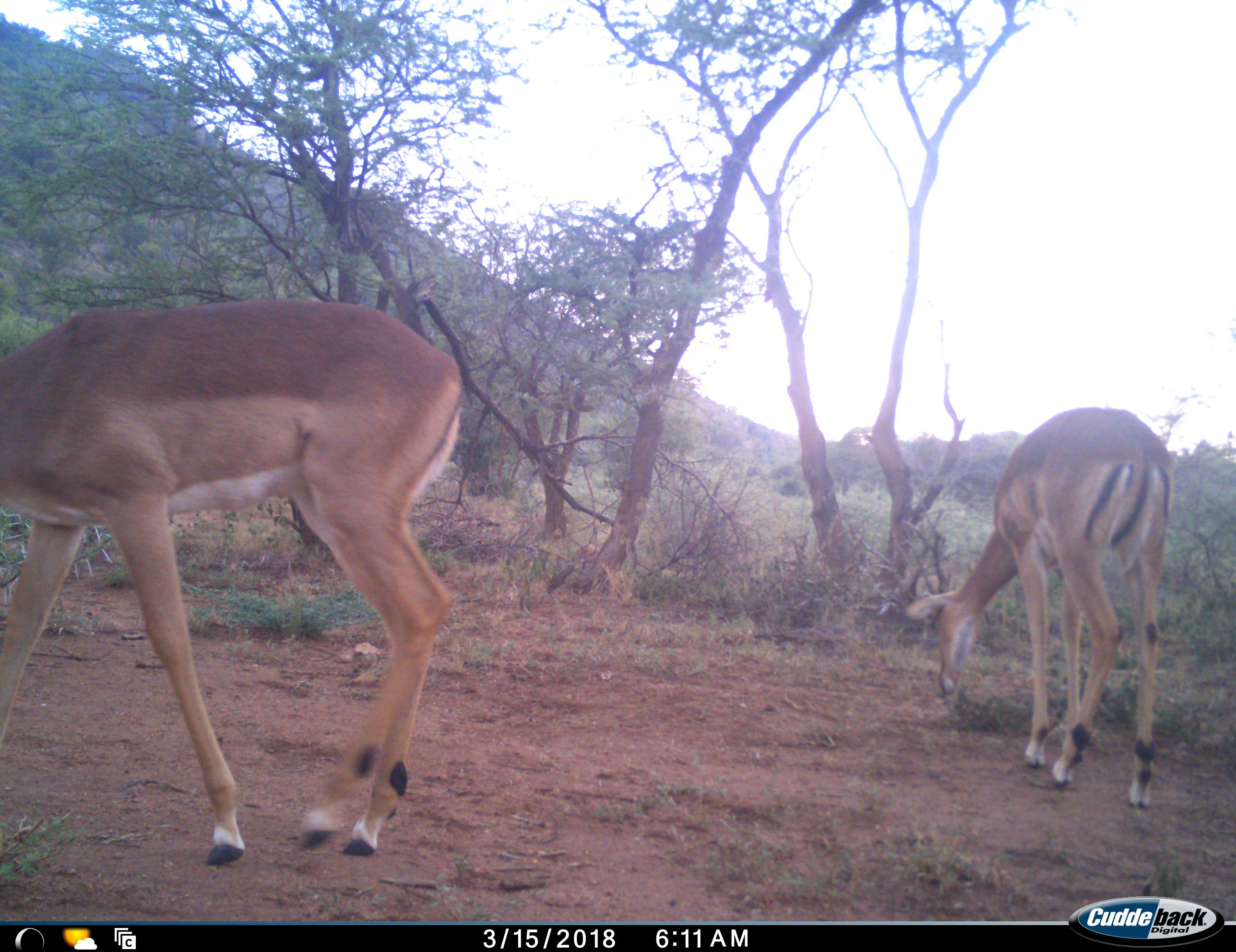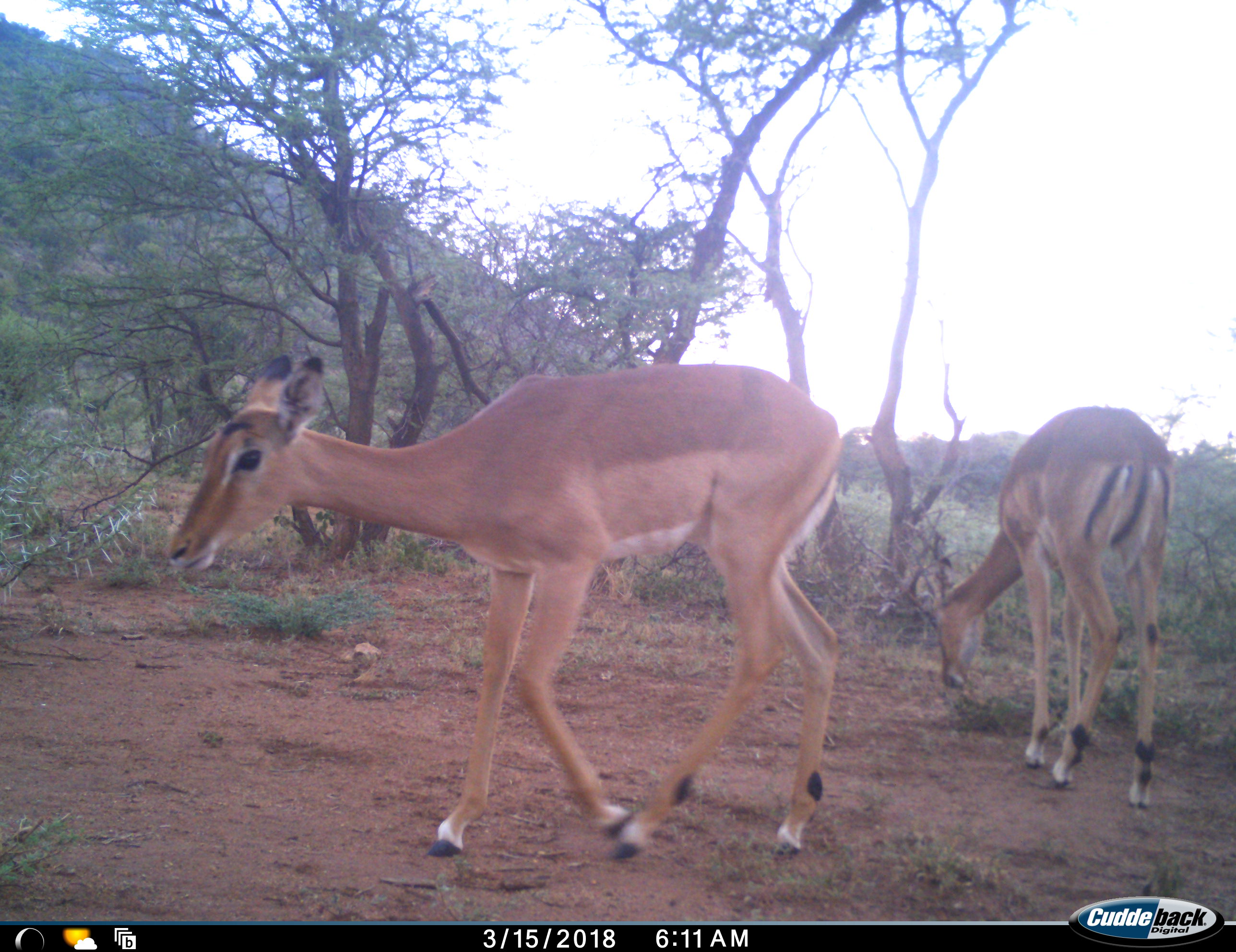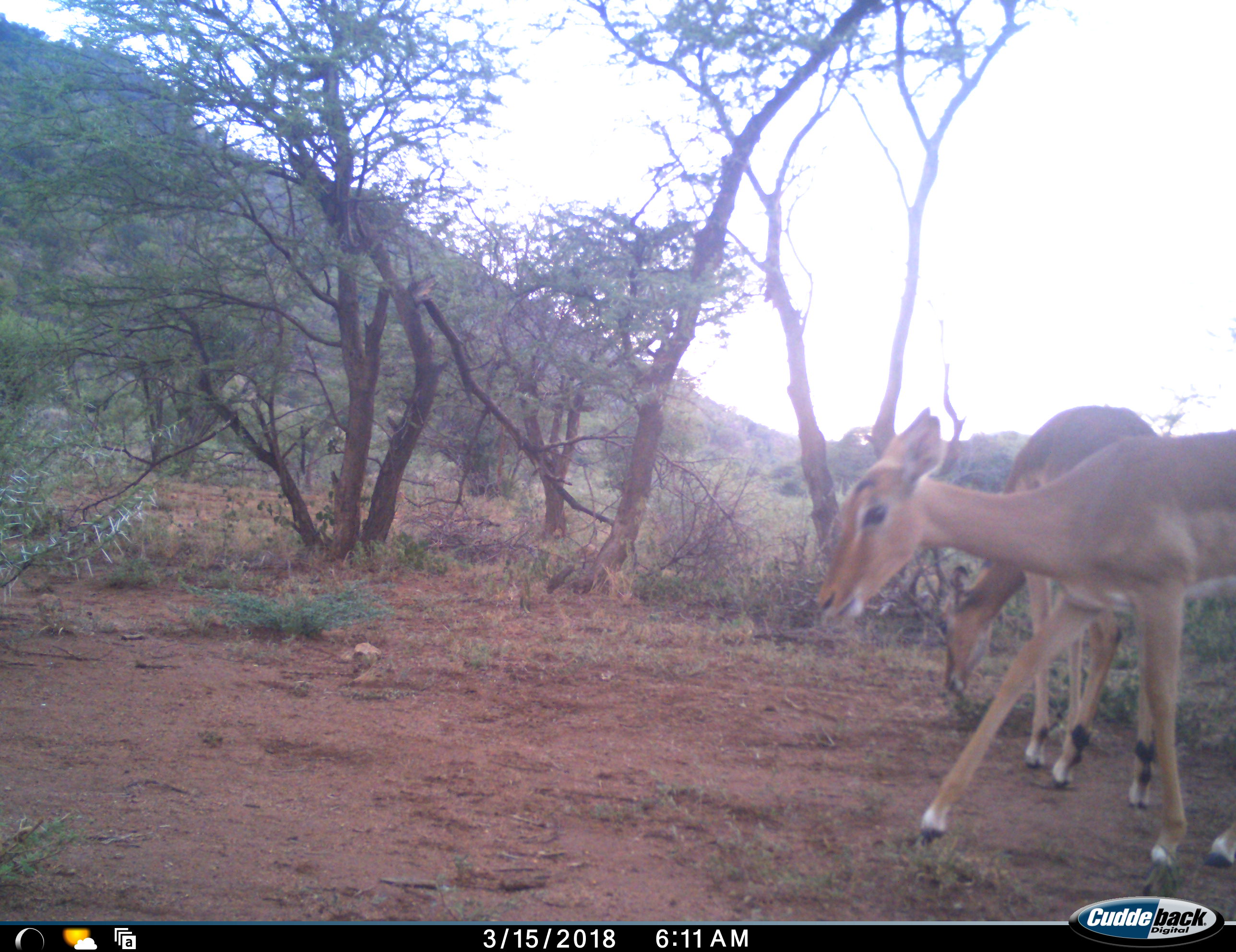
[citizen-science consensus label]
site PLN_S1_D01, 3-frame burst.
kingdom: Animalia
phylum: Chordata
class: Mammalia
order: Artiodactyla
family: Bovidae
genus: Aepyceros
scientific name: Aepyceros melampus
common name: impala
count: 2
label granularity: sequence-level